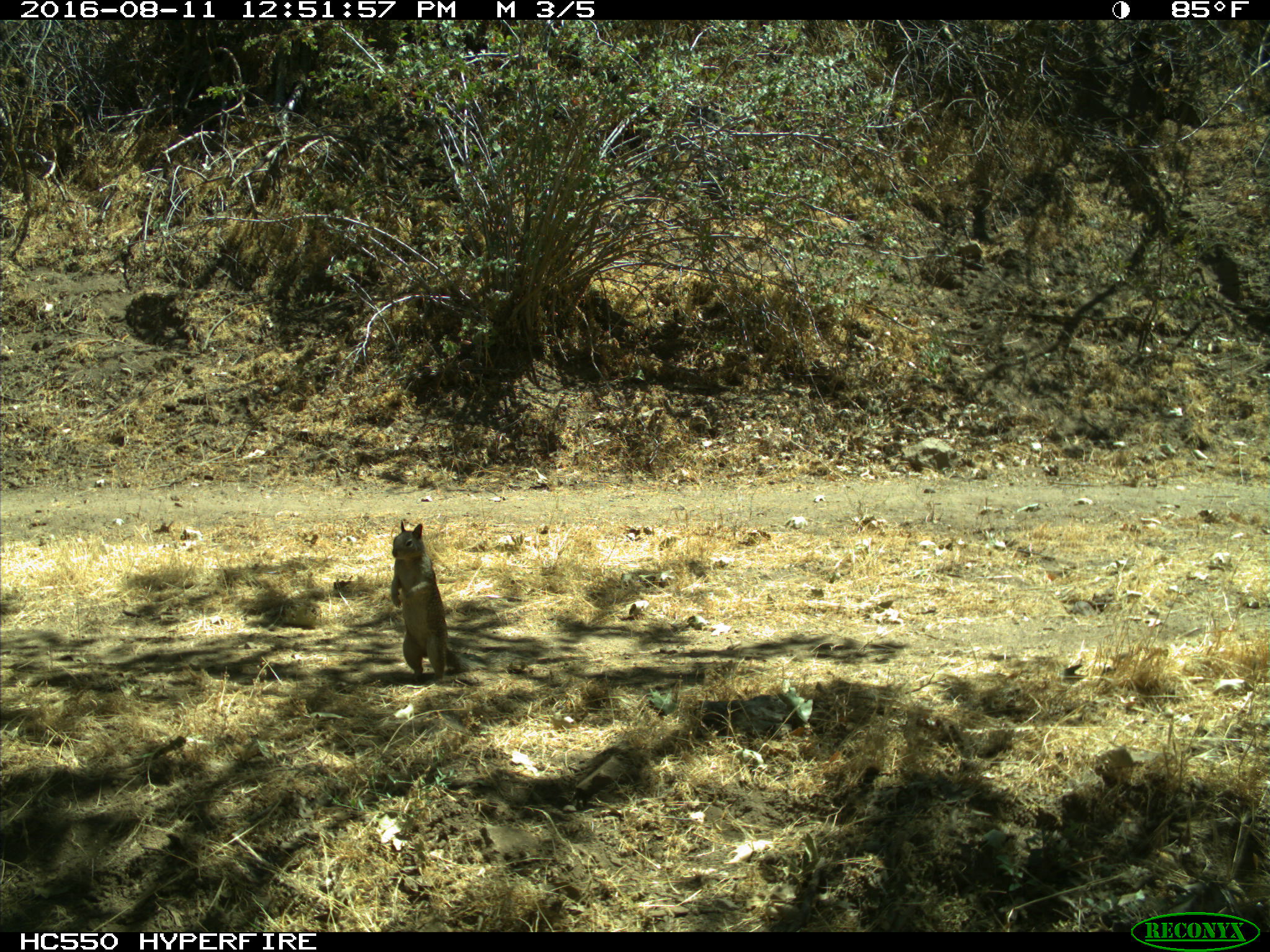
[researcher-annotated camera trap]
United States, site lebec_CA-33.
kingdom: Animalia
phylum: Chordata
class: Mammalia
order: Rodentia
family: Sciuridae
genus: Otospermophilus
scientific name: Otospermophilus beecheyi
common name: california ground squirrel